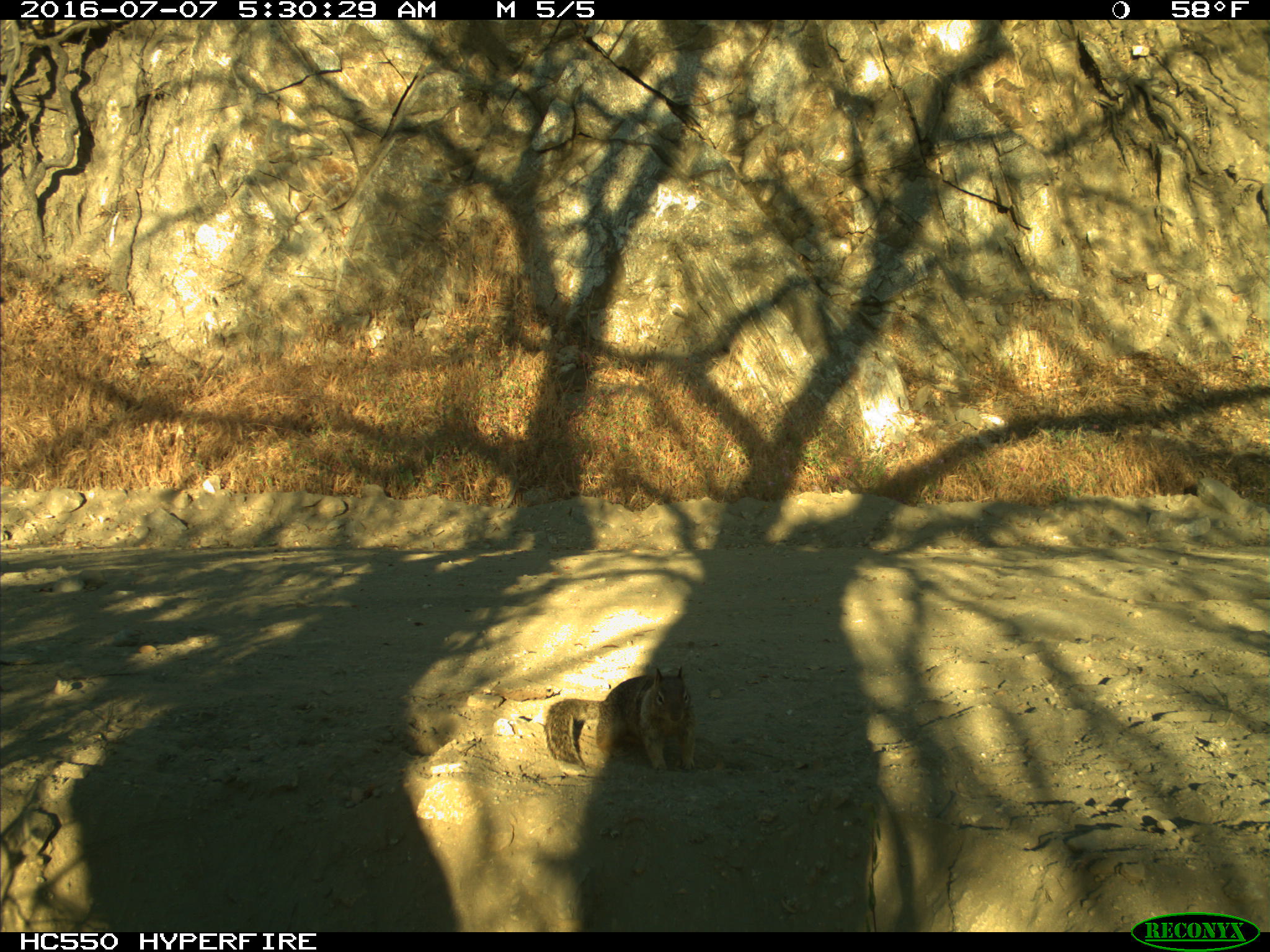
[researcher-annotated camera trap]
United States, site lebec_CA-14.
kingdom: Animalia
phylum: Chordata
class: Mammalia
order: Rodentia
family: Sciuridae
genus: Otospermophilus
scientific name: Otospermophilus beecheyi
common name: california ground squirrel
Otospermophilus beecheyi (california ground squirrel).